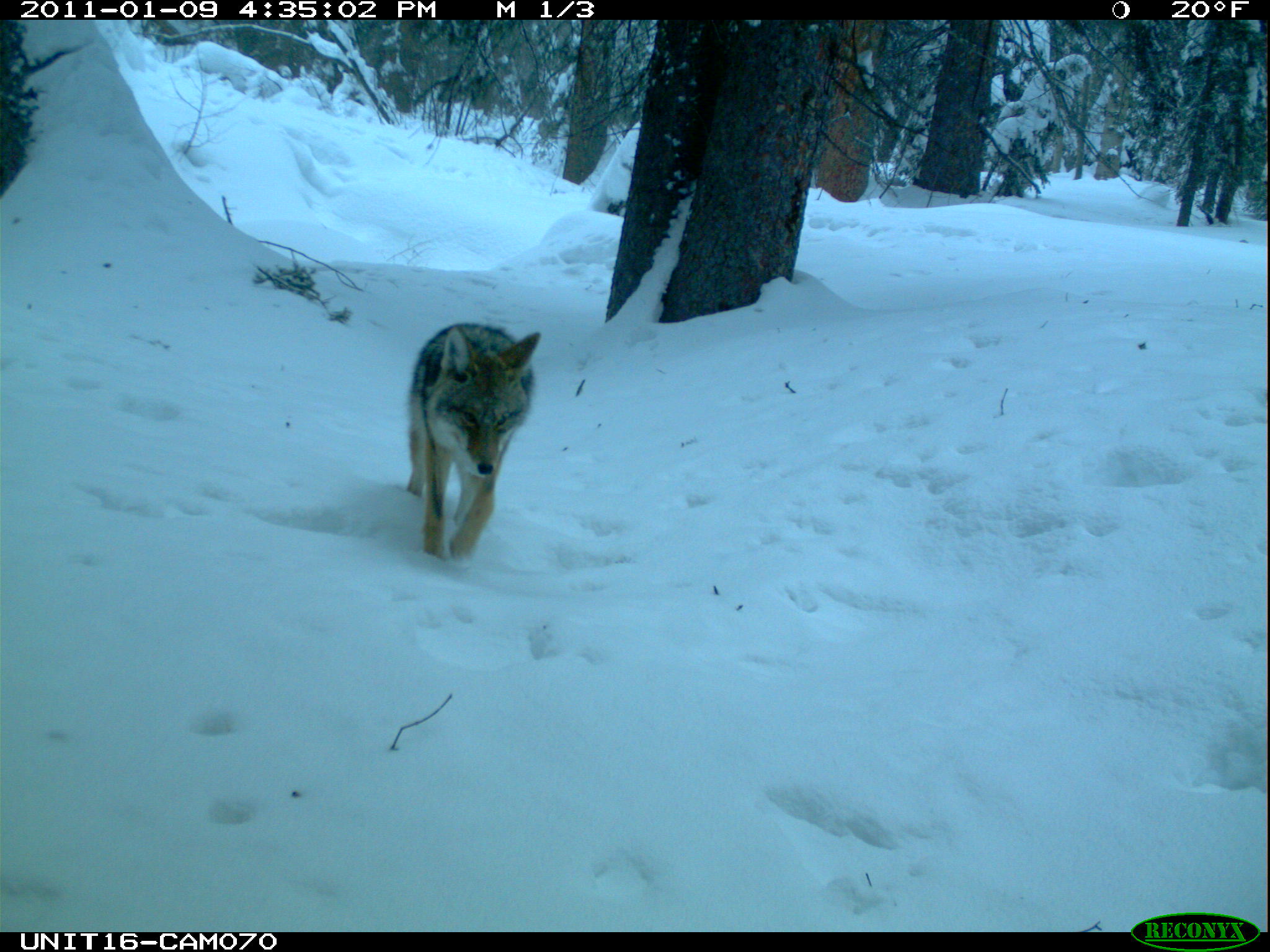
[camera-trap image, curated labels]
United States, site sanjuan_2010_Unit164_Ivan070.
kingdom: Animalia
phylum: Chordata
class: Mammalia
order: Carnivora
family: Canidae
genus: Canis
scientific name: Canis latrans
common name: coyote